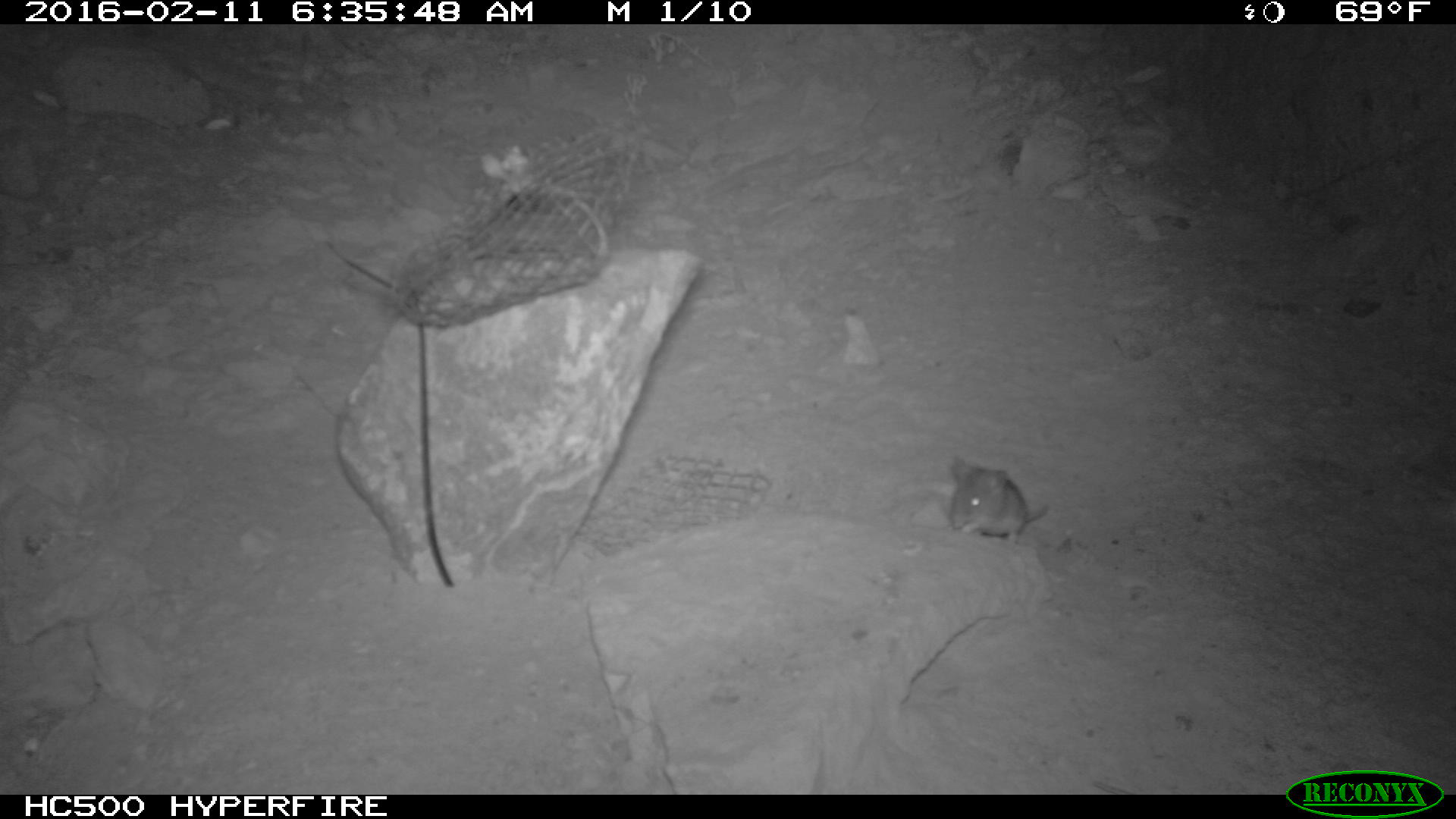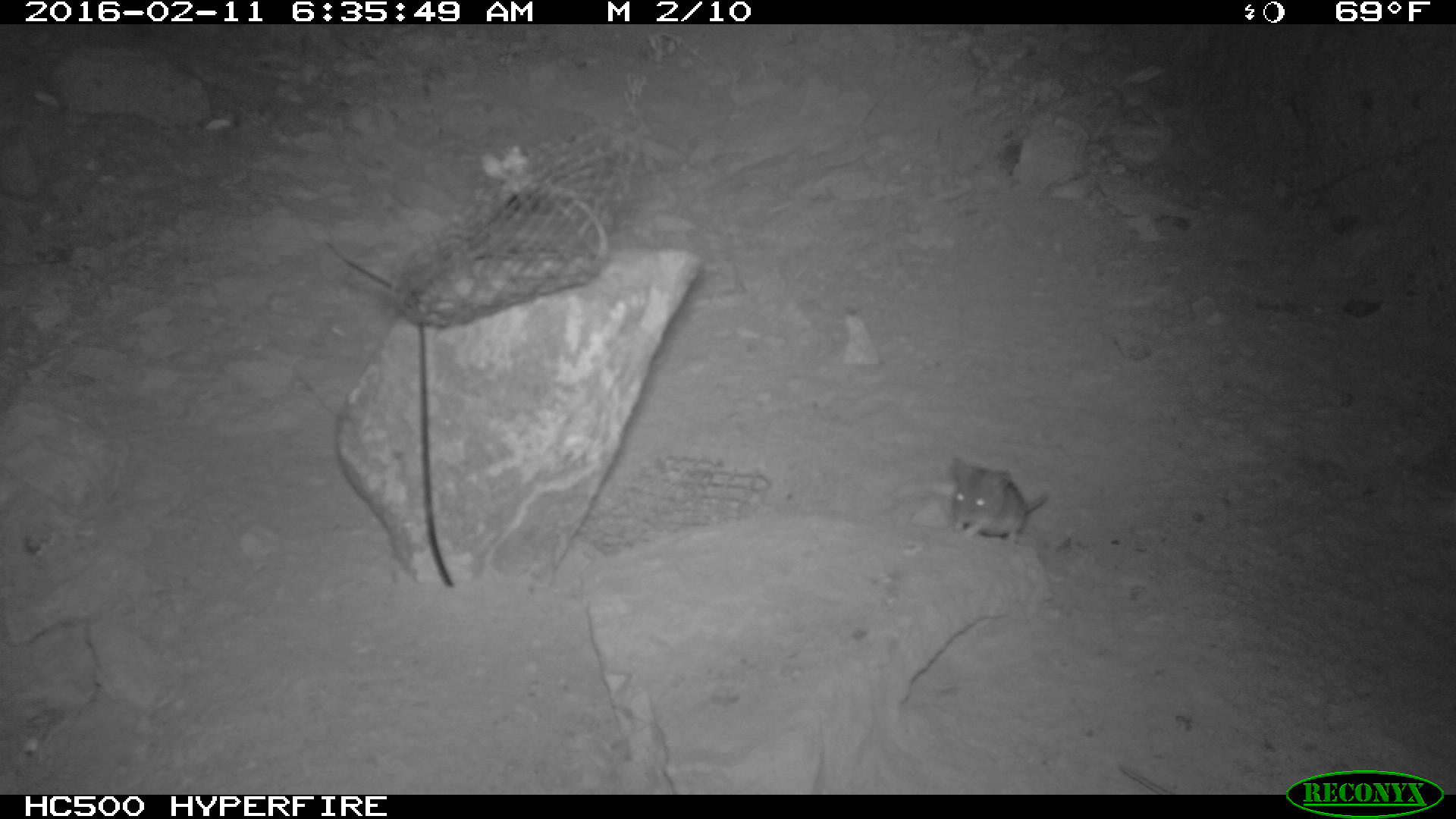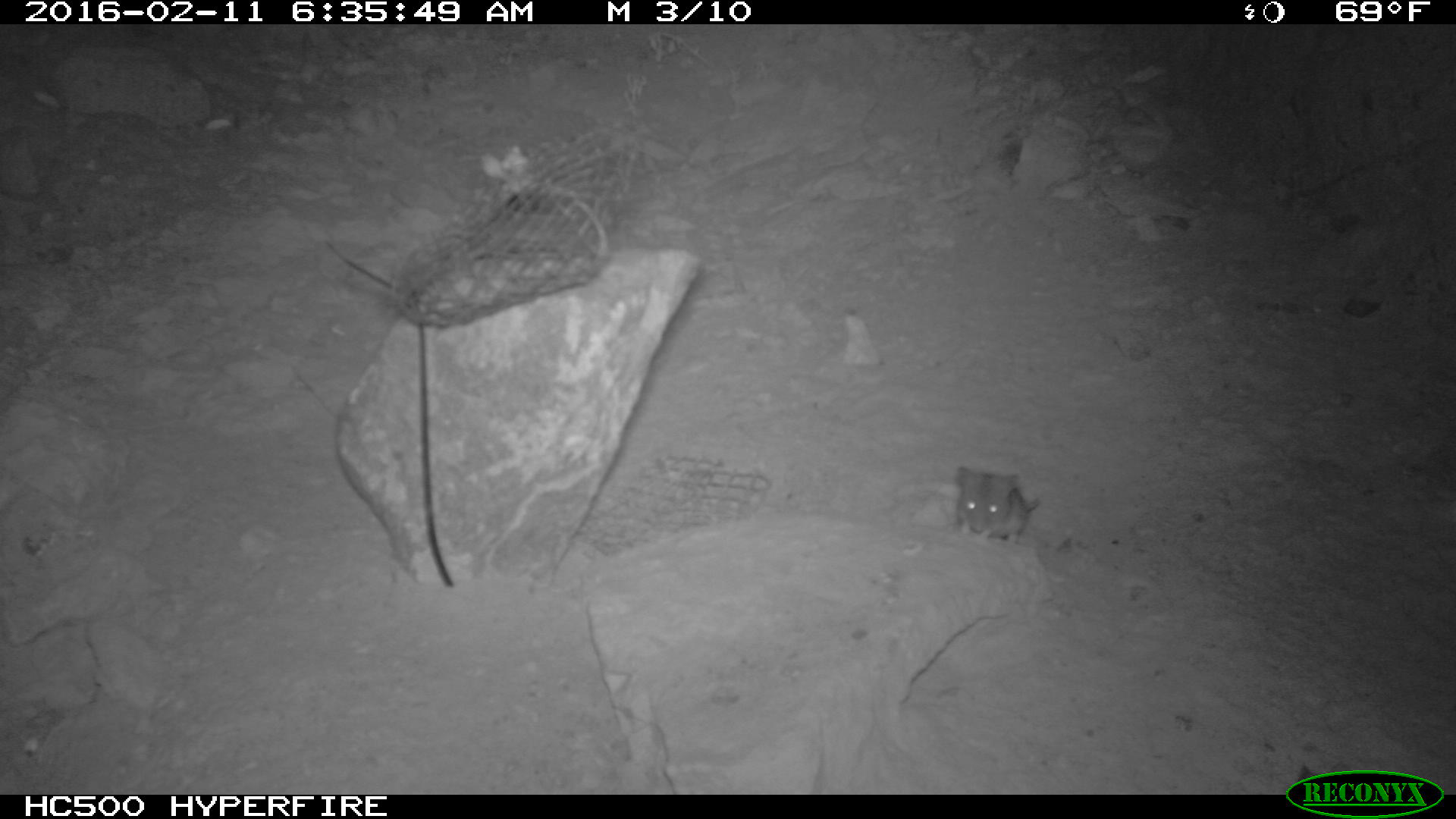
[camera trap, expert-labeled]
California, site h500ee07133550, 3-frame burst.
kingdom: Animalia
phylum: Chordata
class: Mammalia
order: Rodentia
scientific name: Rodentia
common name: rodent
Rodent (Rodentia).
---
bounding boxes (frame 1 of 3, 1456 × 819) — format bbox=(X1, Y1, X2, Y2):
rodent: bbox=(946, 455, 1050, 544)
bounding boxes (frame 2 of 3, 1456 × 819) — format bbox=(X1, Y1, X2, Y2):
rodent: bbox=(949, 457, 1046, 544)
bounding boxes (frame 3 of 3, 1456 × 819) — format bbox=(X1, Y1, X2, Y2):
rodent: bbox=(957, 462, 1044, 543)